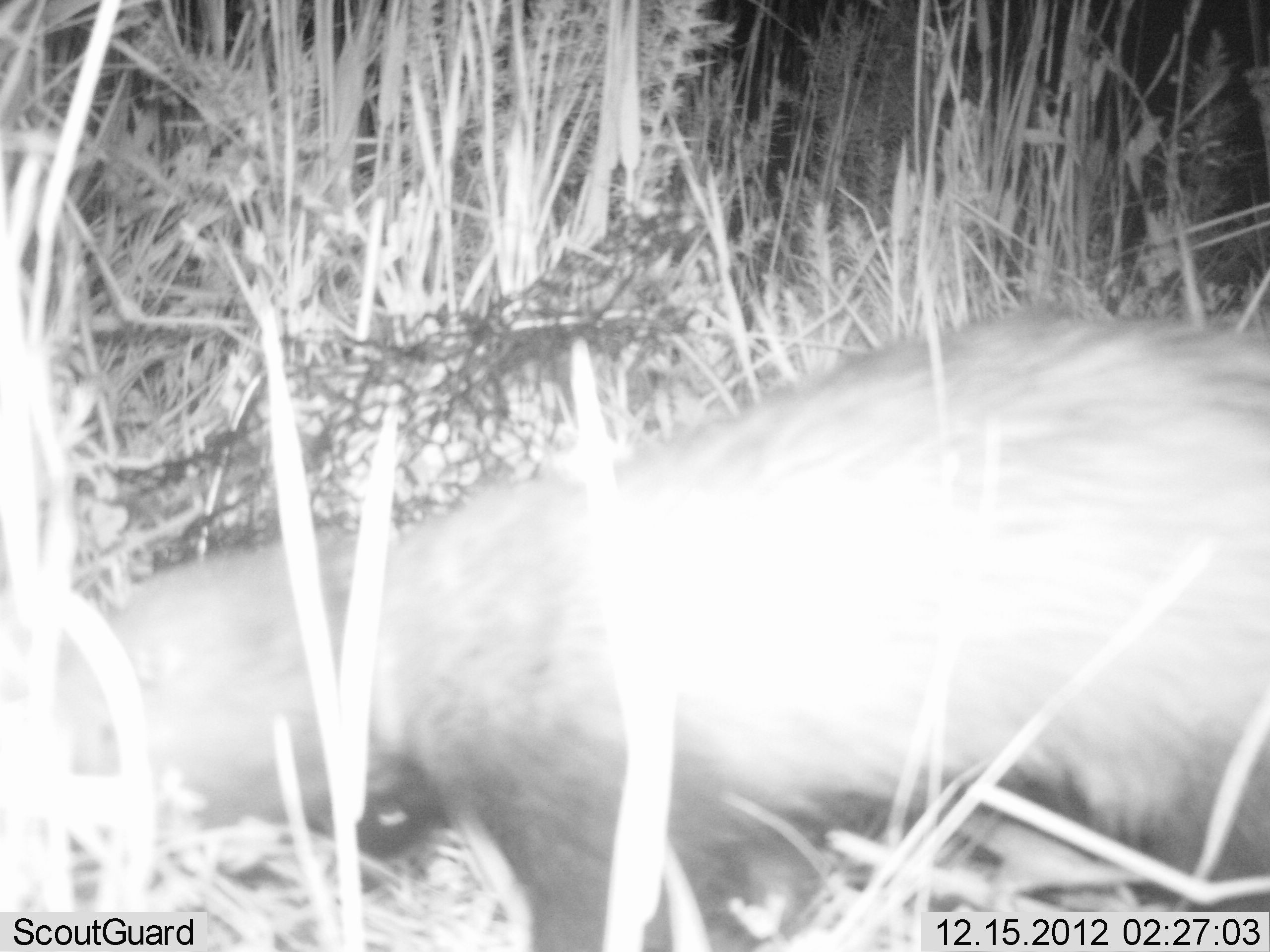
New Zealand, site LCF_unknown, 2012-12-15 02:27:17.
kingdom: Animalia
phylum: Chordata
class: Mammalia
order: Carnivora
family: Mustelidae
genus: Mustela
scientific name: Mustela furo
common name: ferret